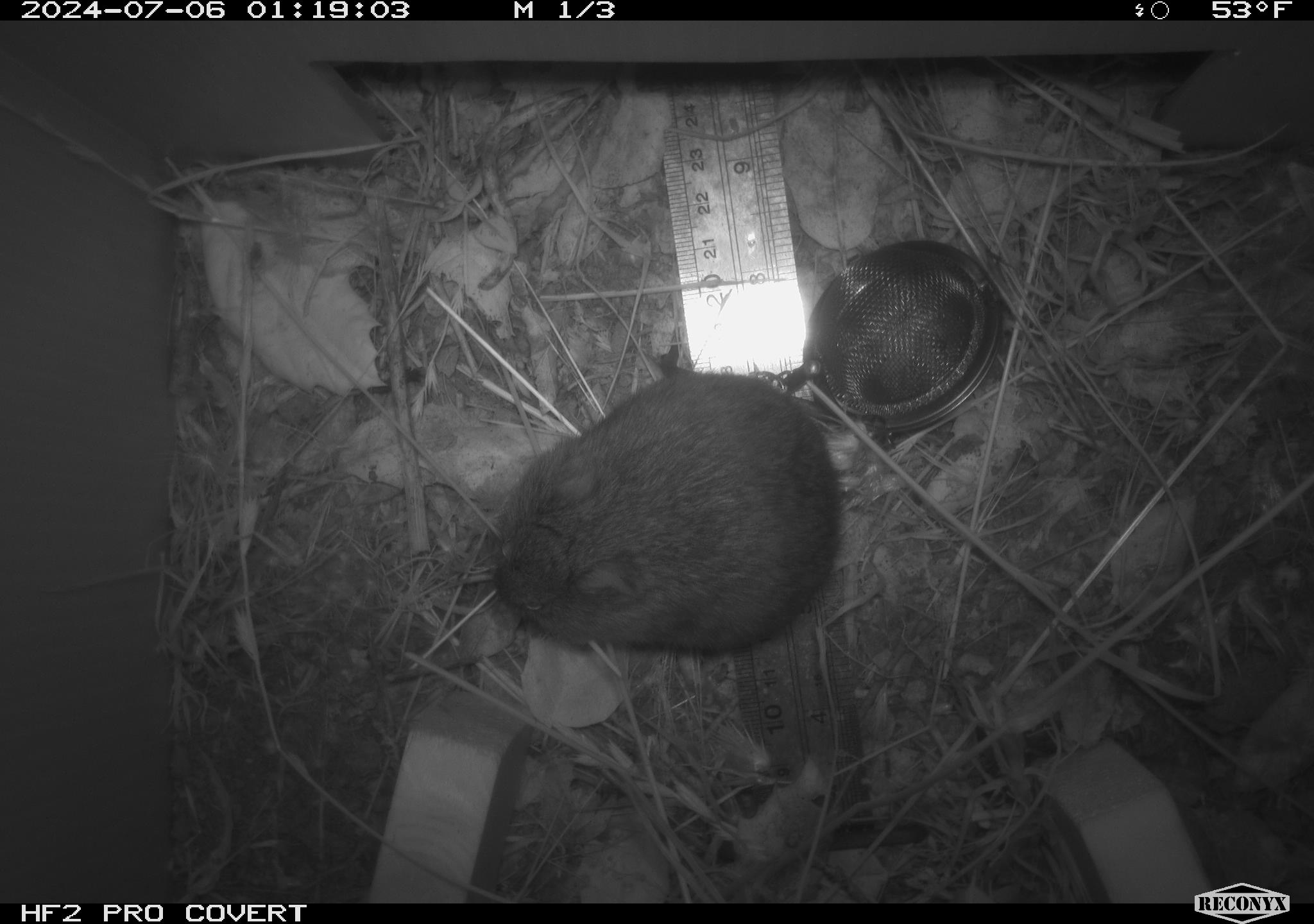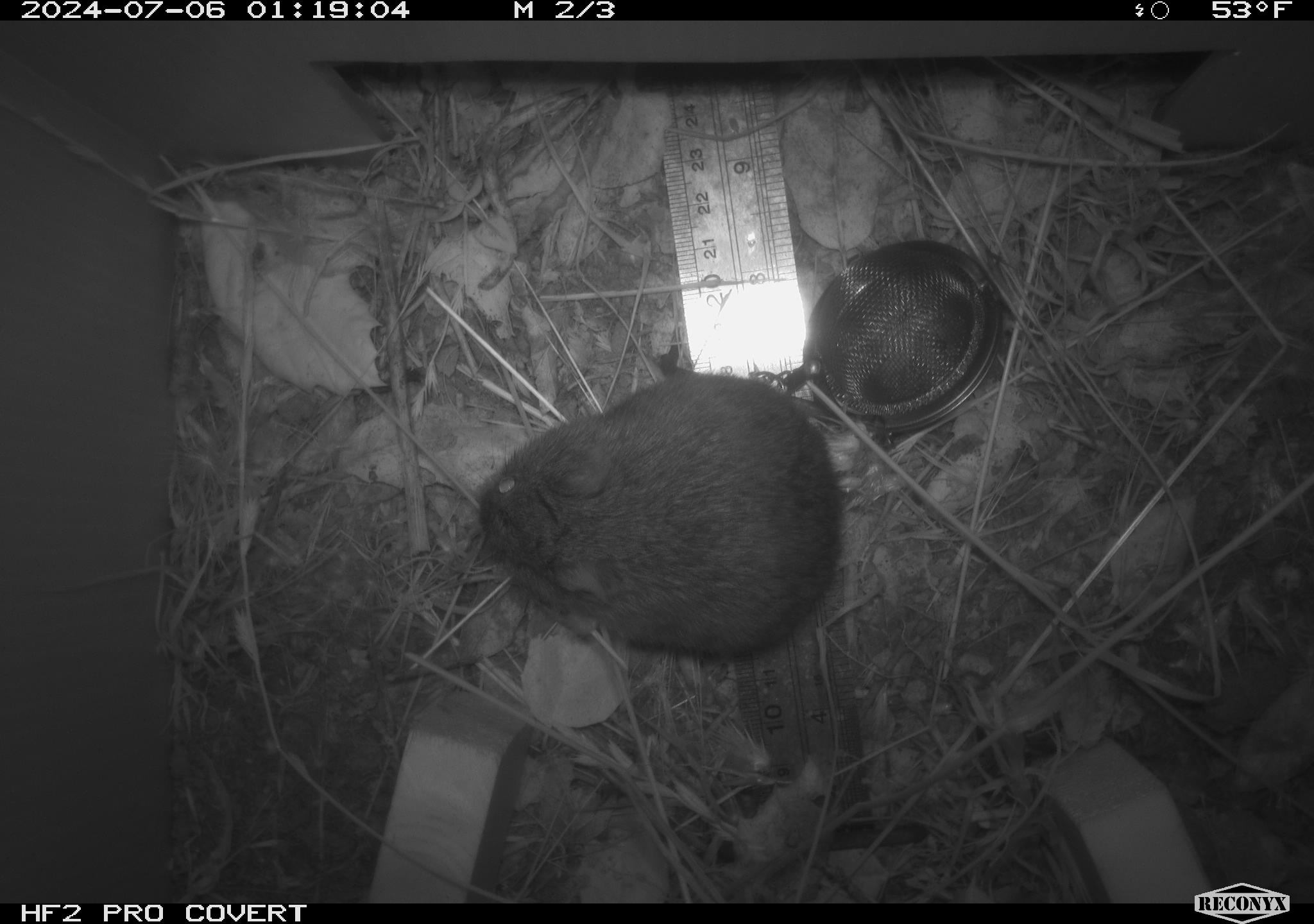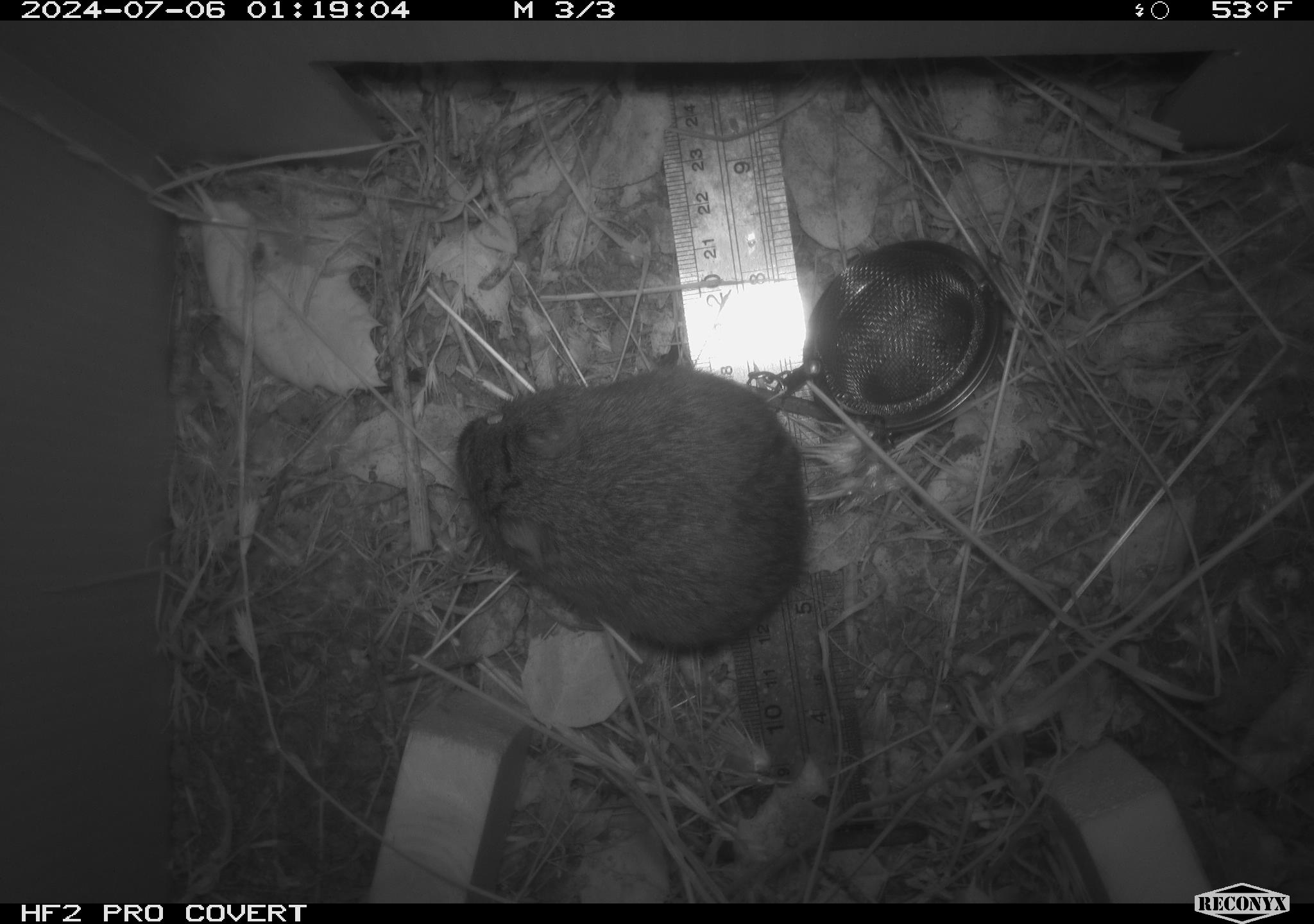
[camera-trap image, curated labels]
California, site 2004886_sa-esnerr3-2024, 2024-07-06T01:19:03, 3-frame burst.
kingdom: Animalia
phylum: Chordata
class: Mammalia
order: Rodentia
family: Cricetidae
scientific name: Cricetidae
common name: hamsters, voles, lemmings, and allies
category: cricetidae family